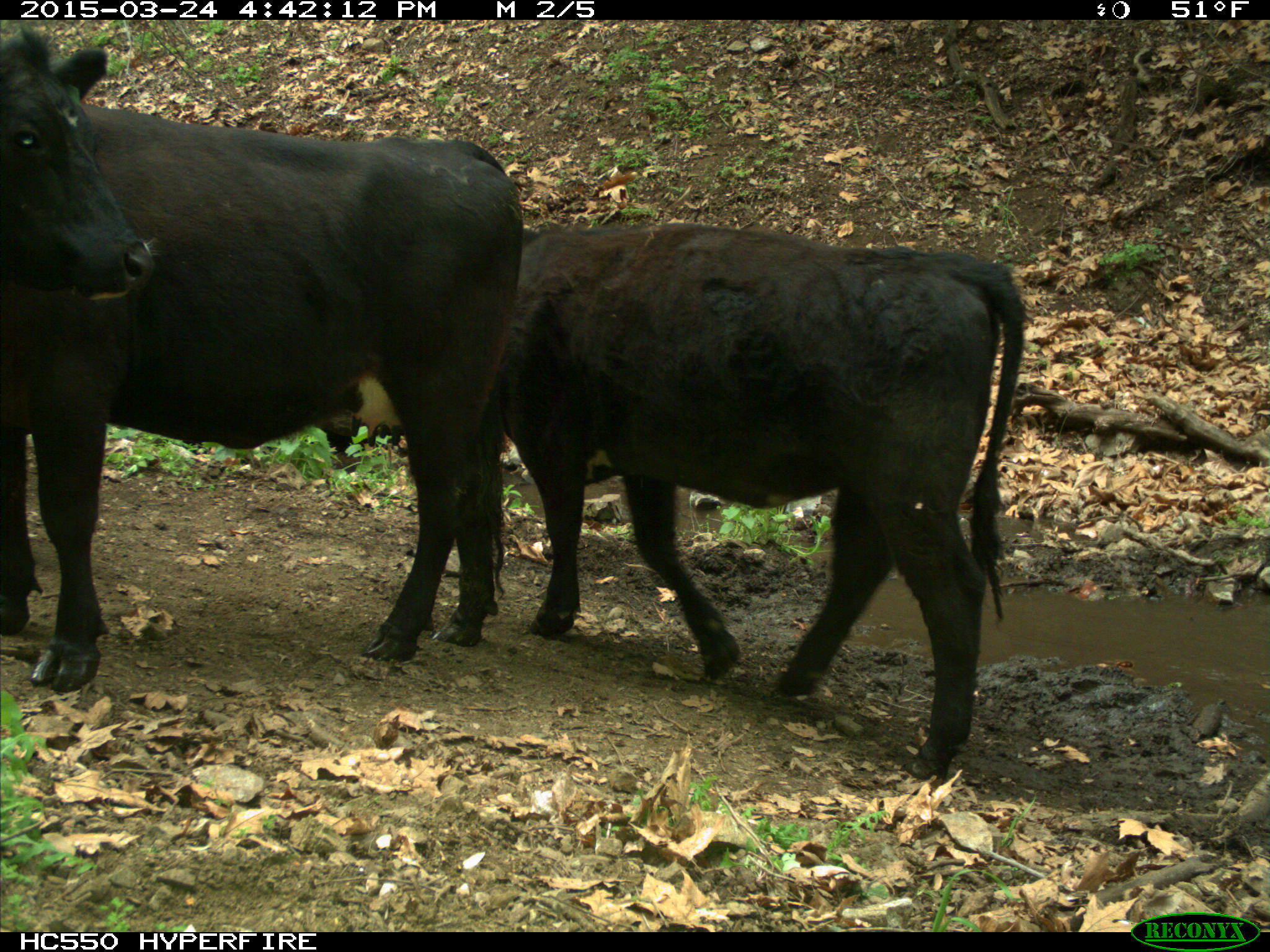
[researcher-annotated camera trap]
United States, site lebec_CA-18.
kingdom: Animalia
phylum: Chordata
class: Mammalia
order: Artiodactyla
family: Bovidae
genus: Bos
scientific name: Bos taurus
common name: domestic cow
Bos taurus (domestic cow).